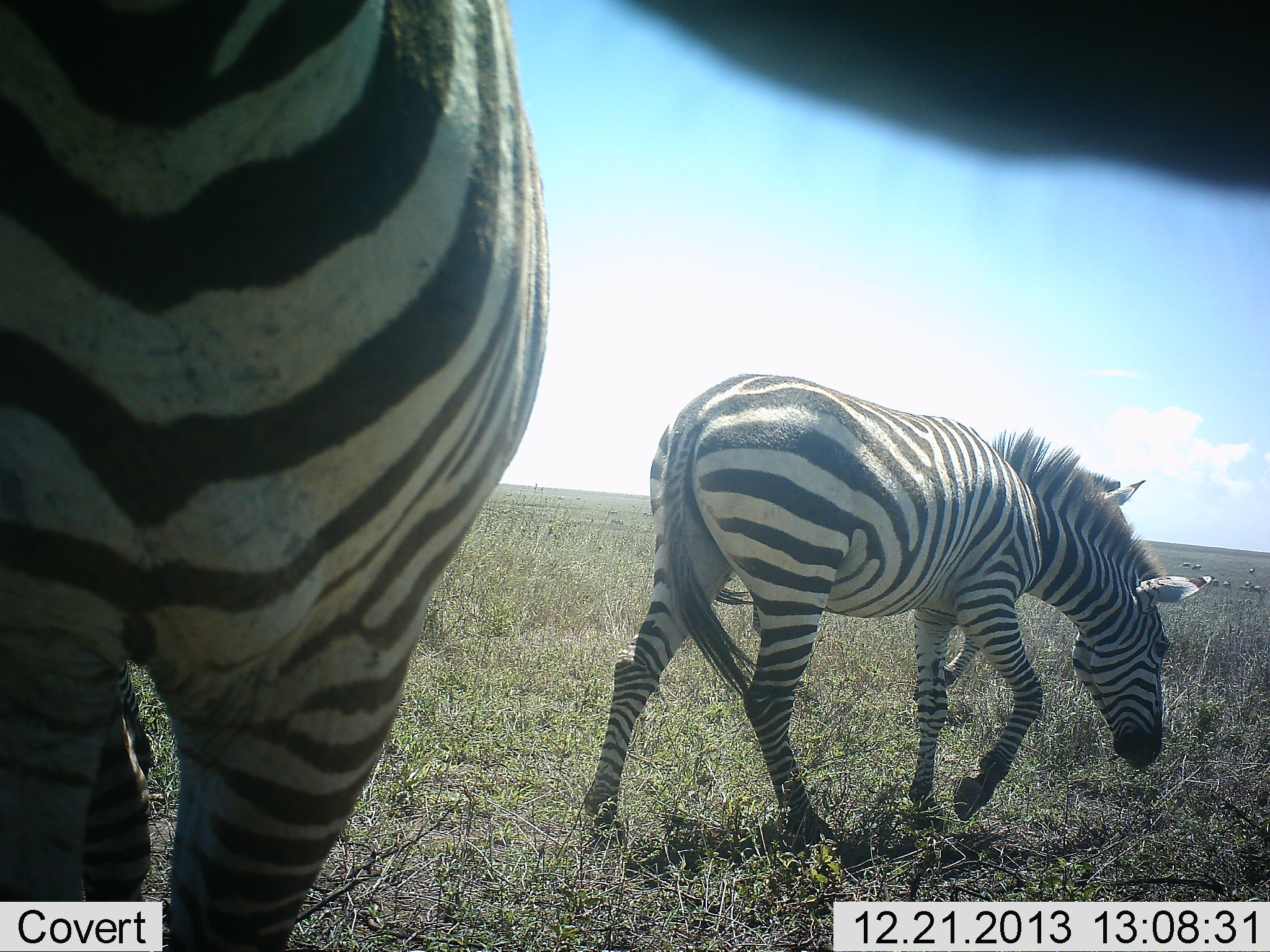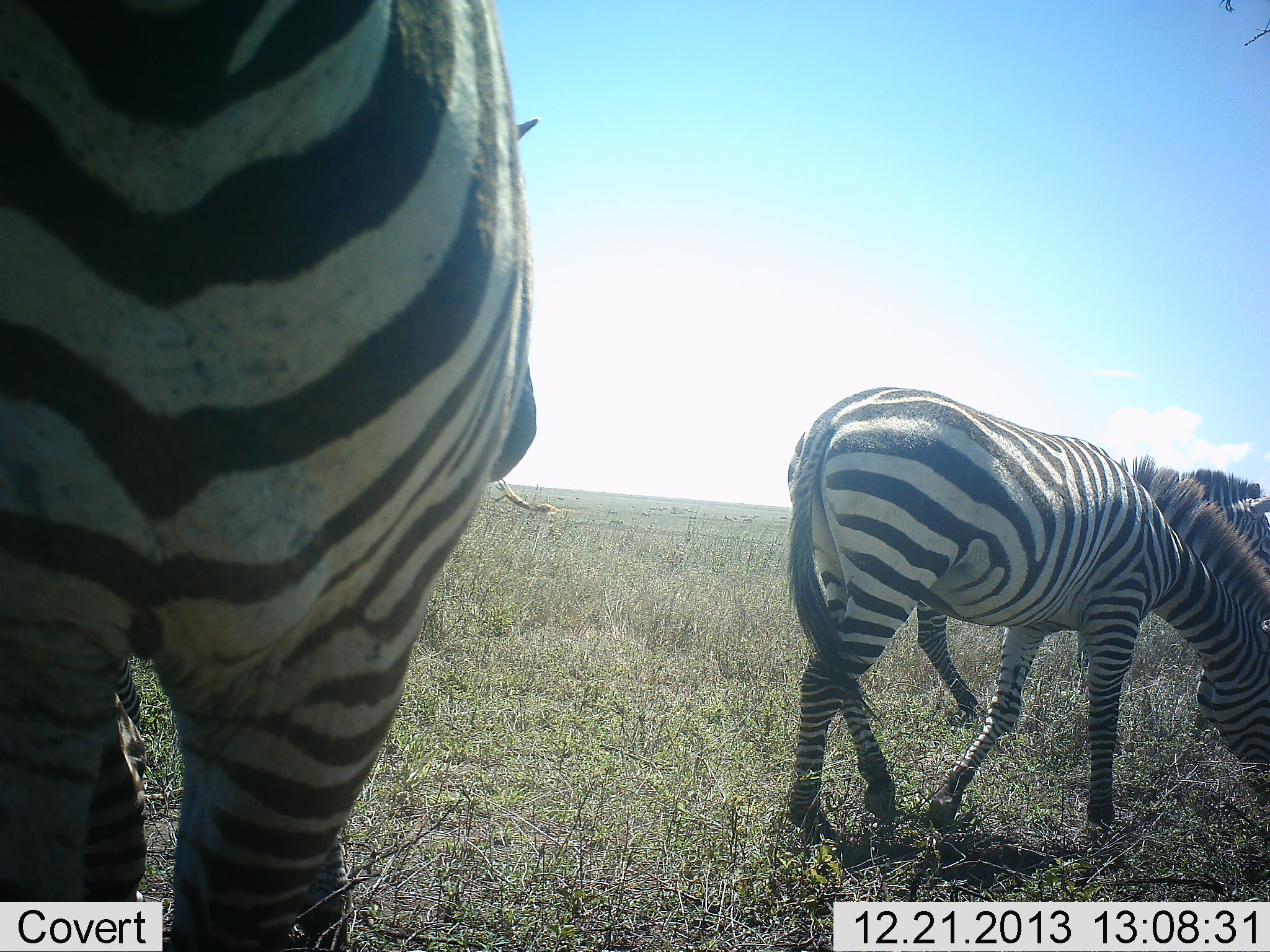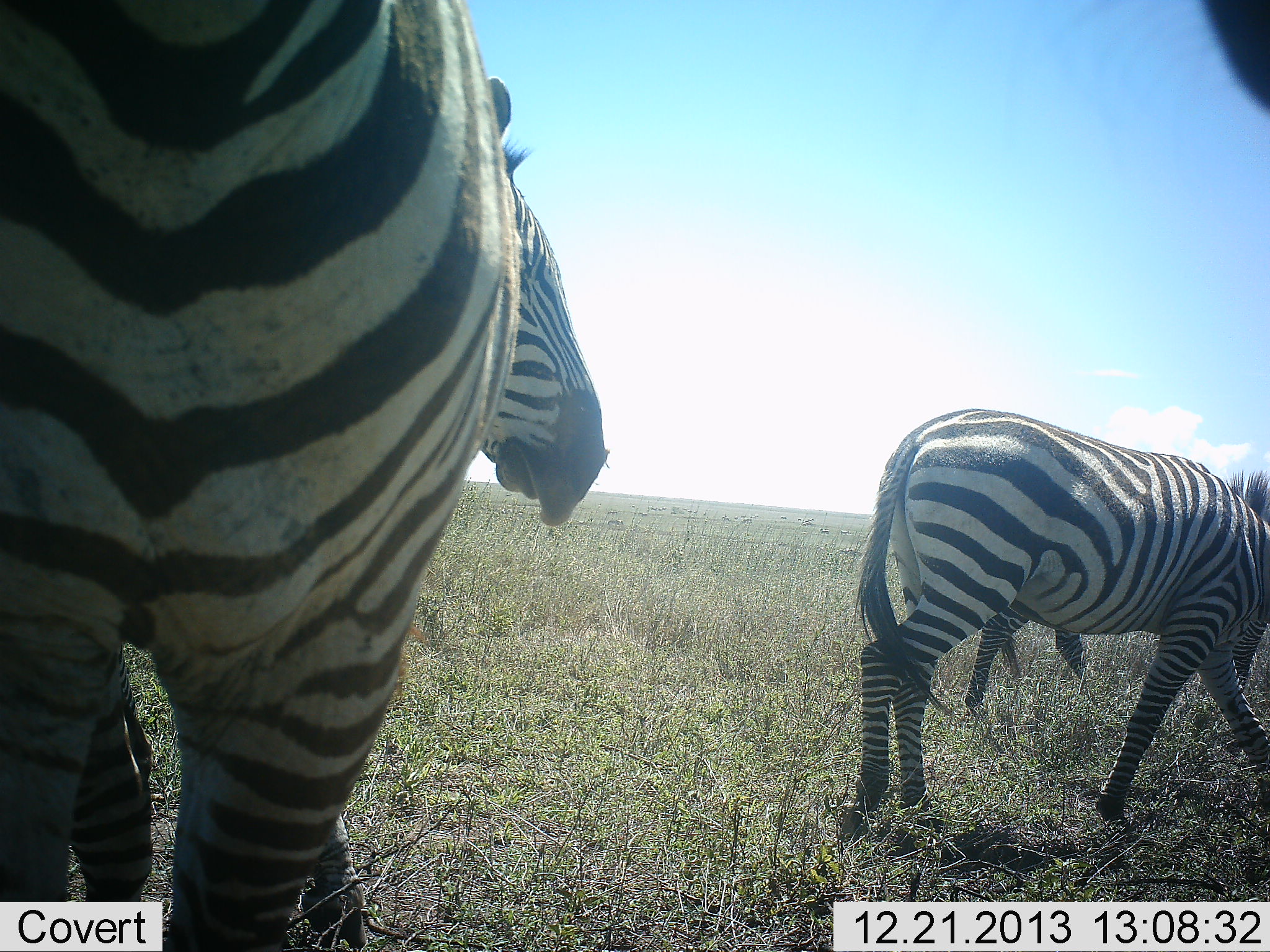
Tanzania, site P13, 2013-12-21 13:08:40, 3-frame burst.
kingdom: Animalia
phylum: Chordata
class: Mammalia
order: Perissodactyla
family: Equidae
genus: Equus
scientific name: Equus quagga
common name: plains zebra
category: zebra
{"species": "zebra (plains zebra) (Equus quagga)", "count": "3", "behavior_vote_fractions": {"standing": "40%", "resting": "0%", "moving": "30%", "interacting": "0%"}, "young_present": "0%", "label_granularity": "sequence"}